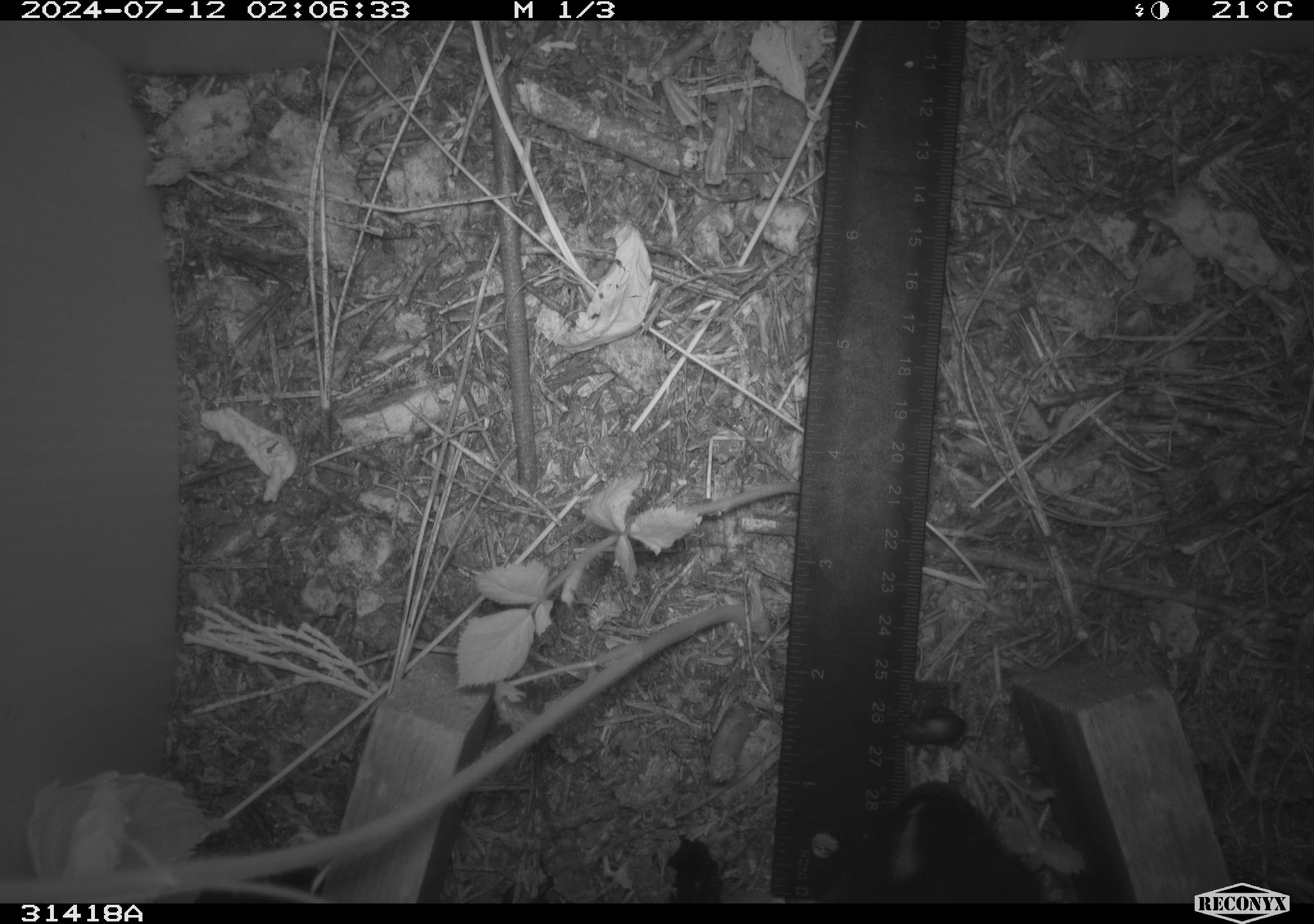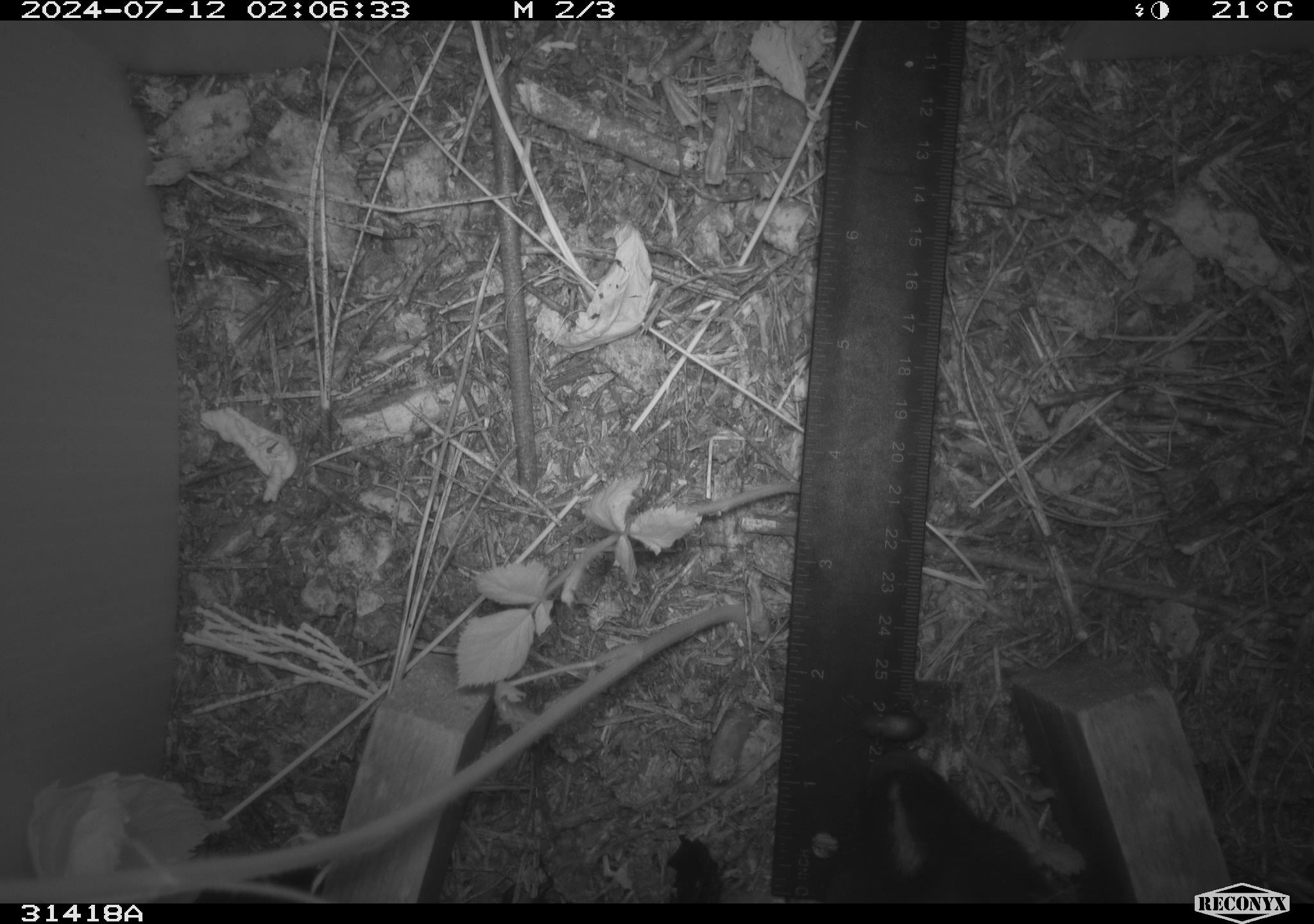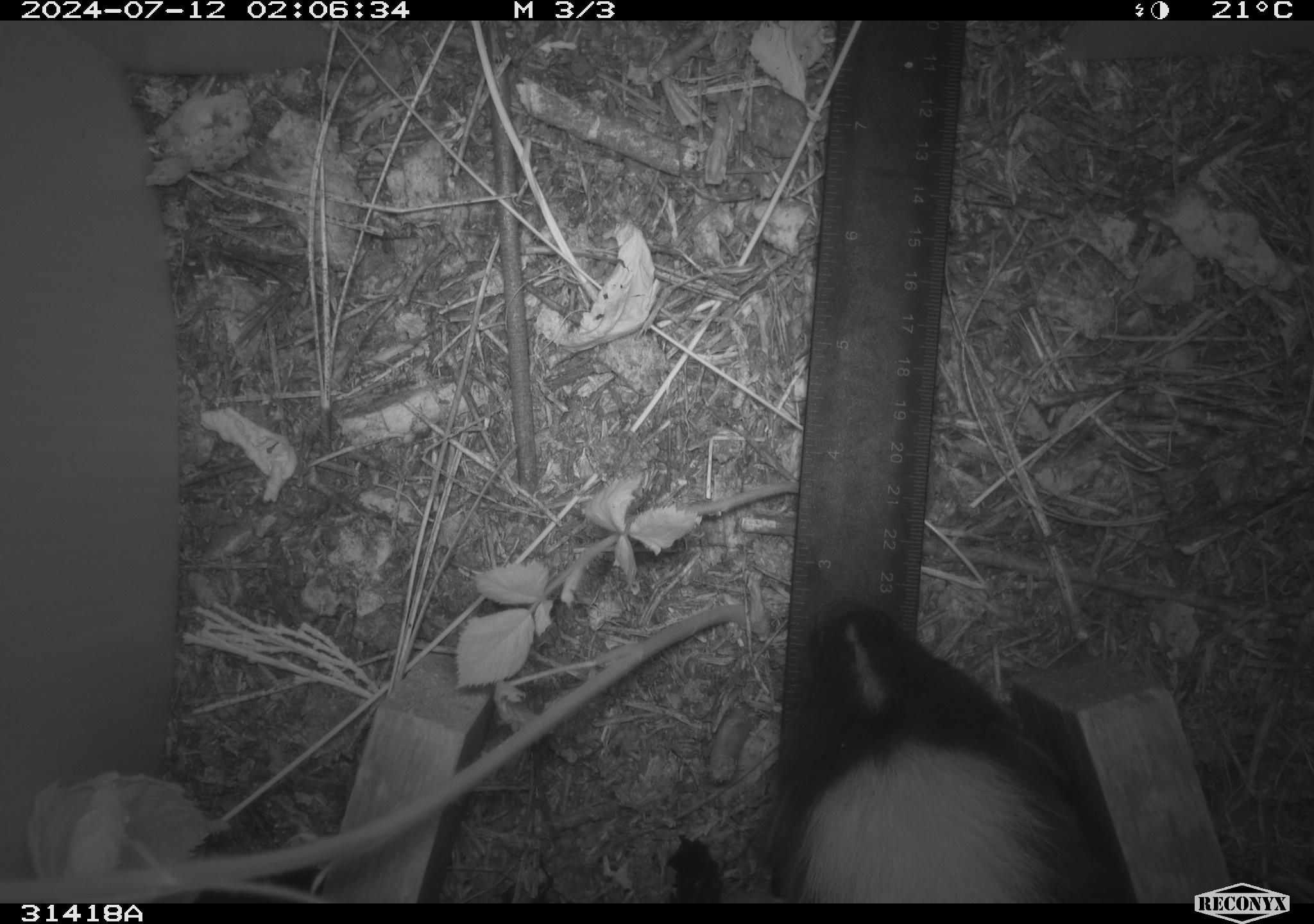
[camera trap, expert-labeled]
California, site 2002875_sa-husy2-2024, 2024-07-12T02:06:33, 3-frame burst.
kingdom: Animalia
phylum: Chordata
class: Mammalia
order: Carnivora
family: Mephitidae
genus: Mephitis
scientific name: Mephitis mephitis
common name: striped skunk